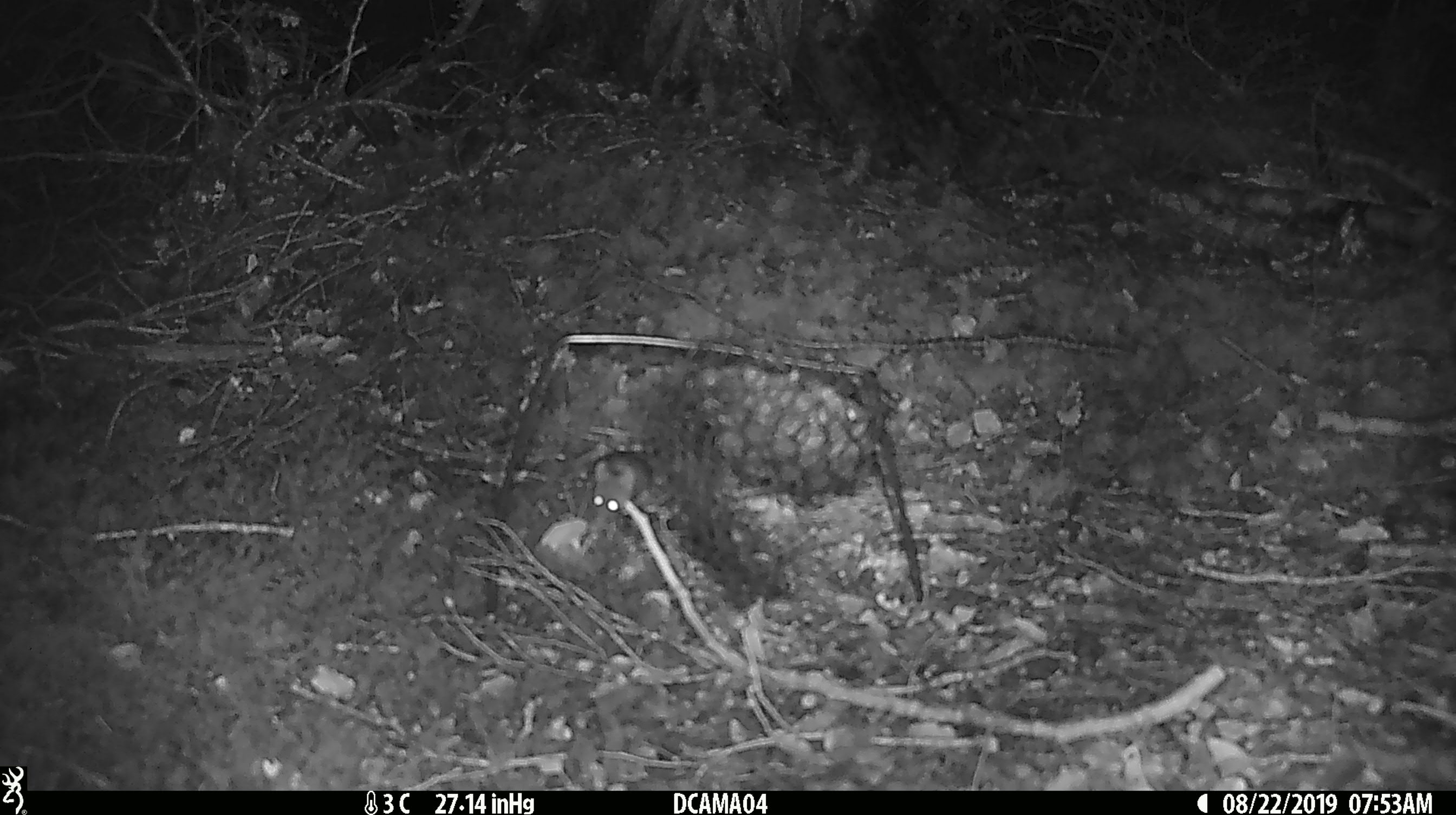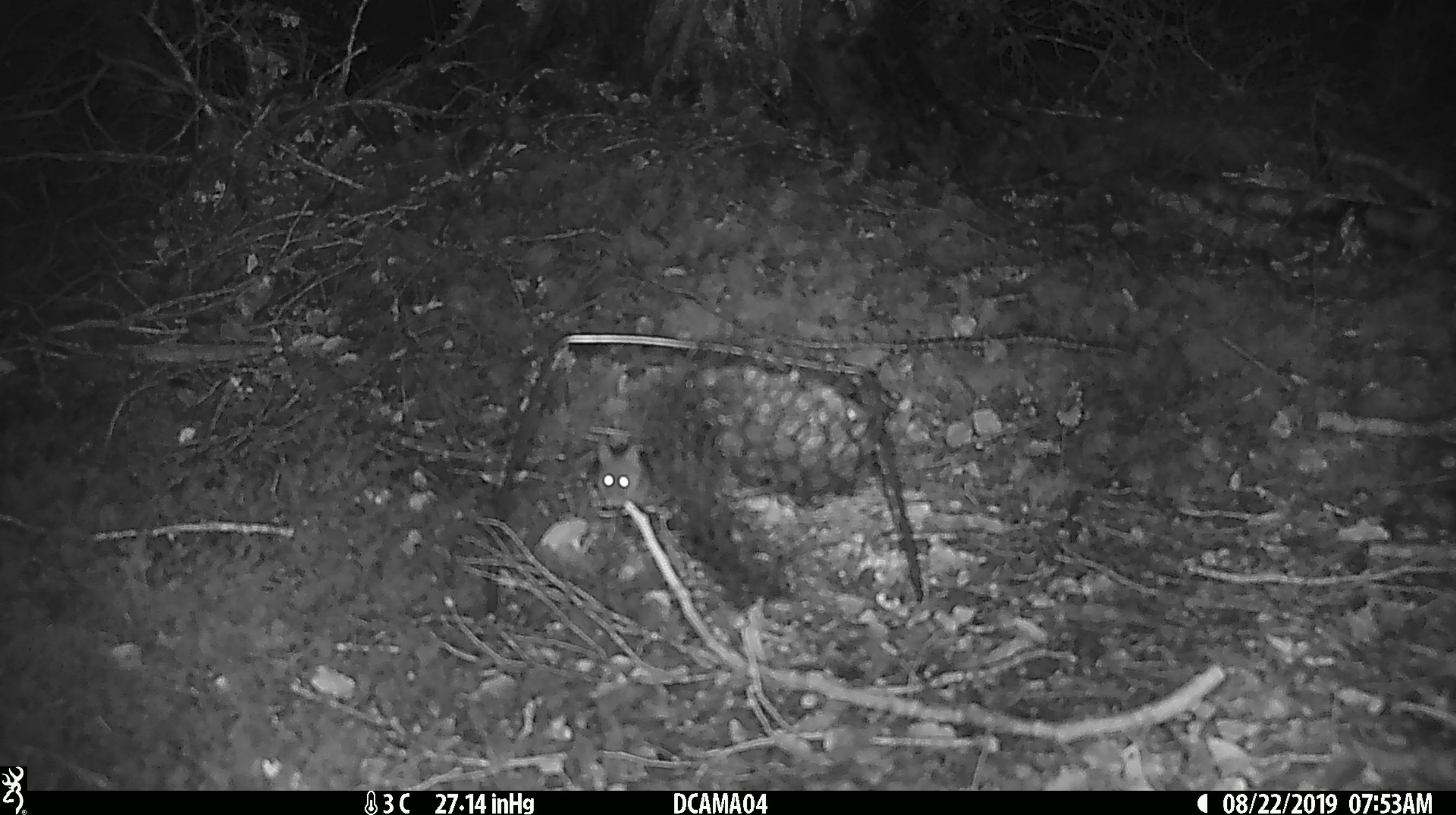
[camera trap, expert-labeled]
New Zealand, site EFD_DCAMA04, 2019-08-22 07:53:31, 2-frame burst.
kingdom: Animalia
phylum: Chordata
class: Mammalia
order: Rodentia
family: Muridae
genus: Mus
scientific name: Mus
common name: mouse